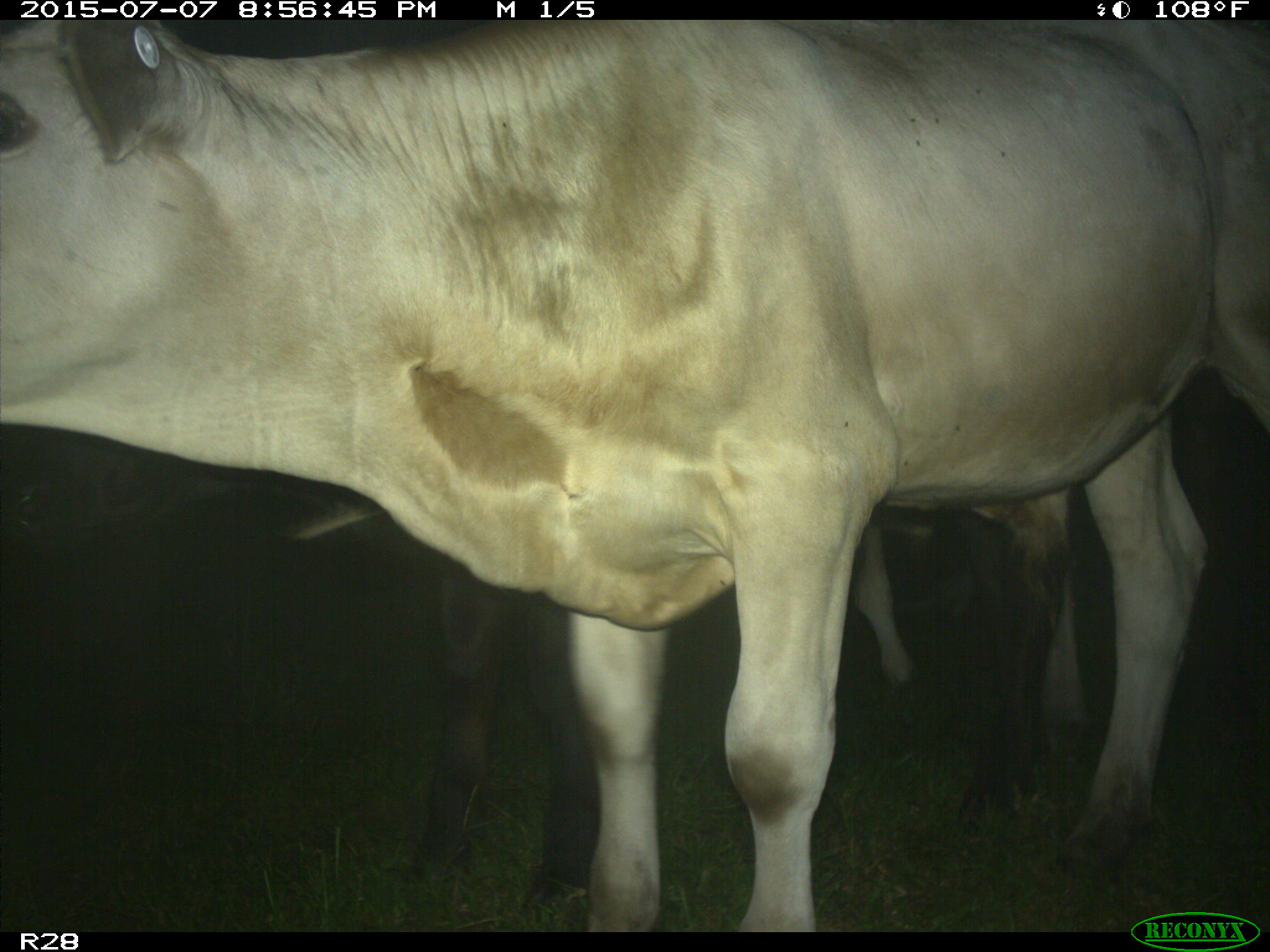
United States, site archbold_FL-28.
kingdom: Animalia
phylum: Chordata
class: Mammalia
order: Artiodactyla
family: Bovidae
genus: Bos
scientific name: Bos taurus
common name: domestic cow